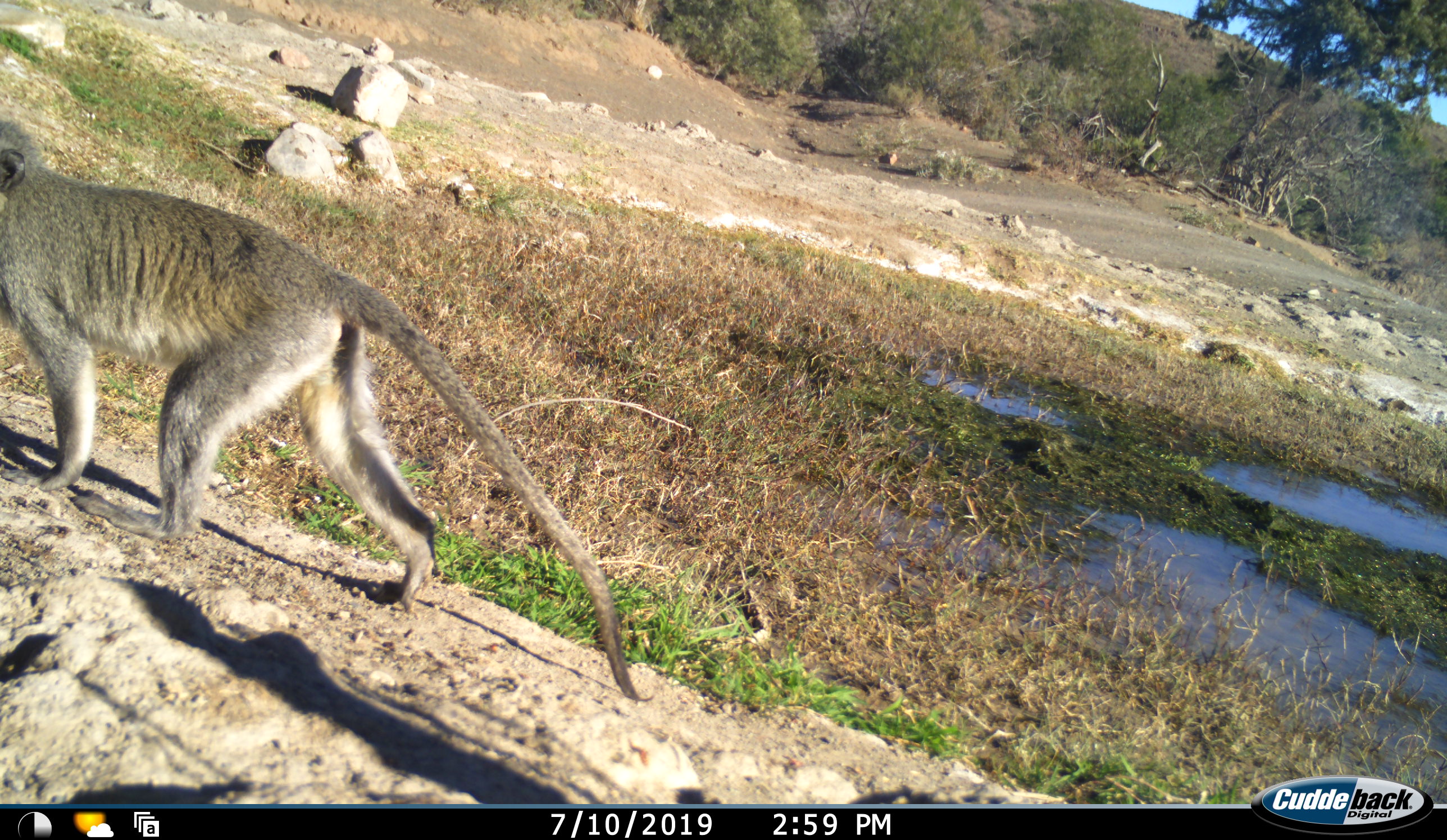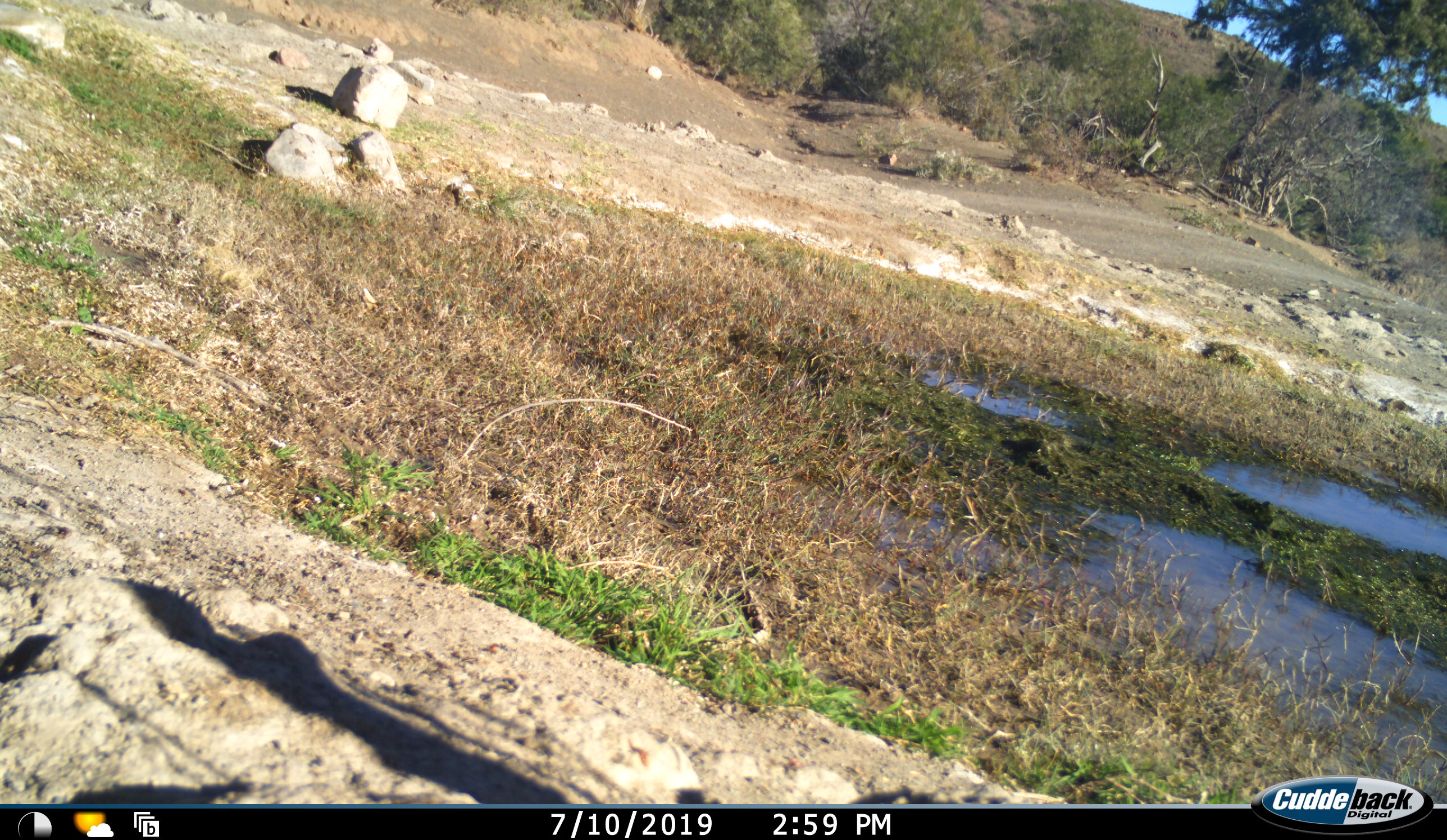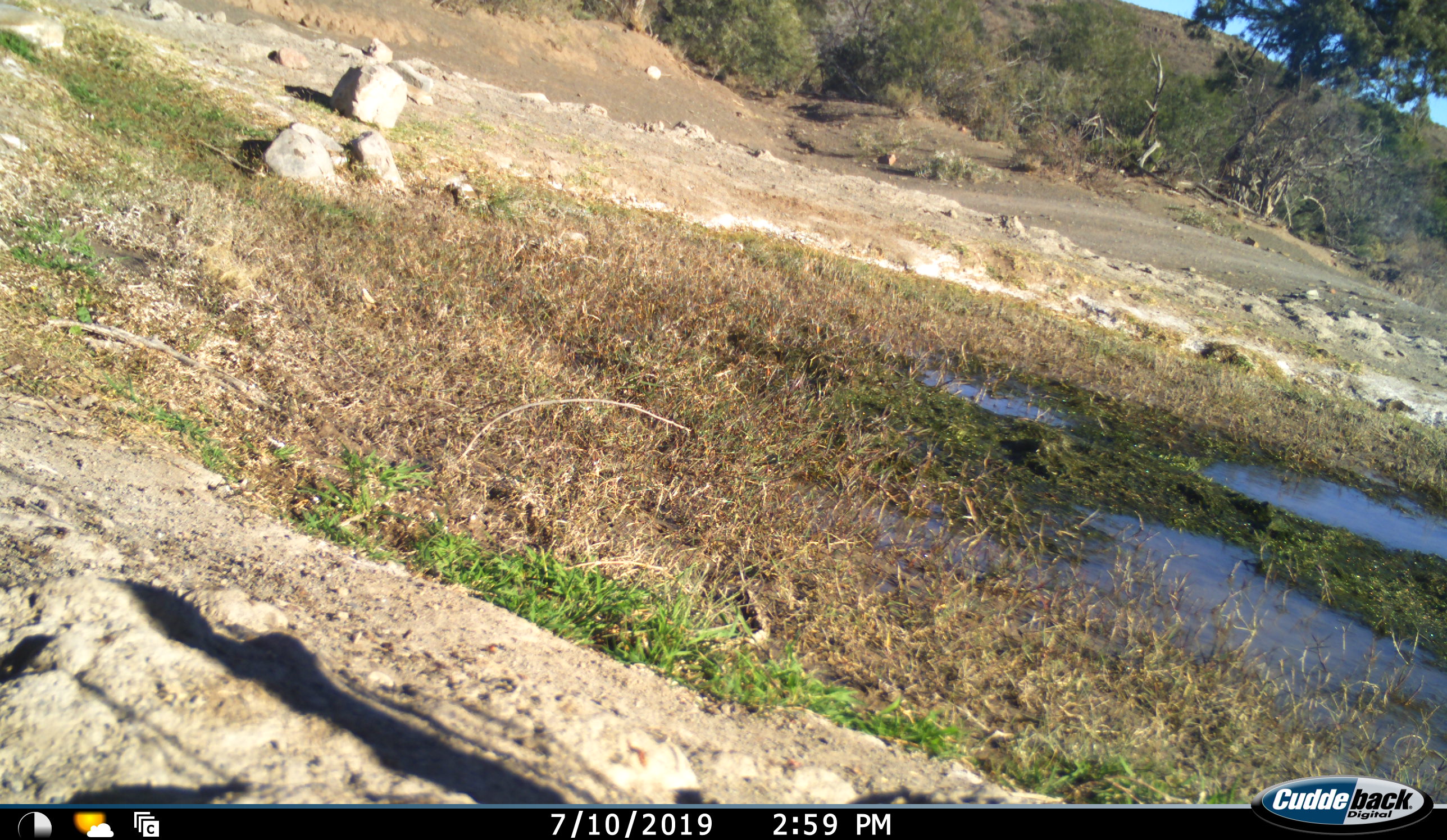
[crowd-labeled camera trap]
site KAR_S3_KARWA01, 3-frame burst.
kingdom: Animalia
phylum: Chordata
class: Mammalia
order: Primates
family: Cercopithecidae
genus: Chlorocebus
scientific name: Chlorocebus pygerythrus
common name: vervet monkey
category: monkeyvervet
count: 1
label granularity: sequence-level